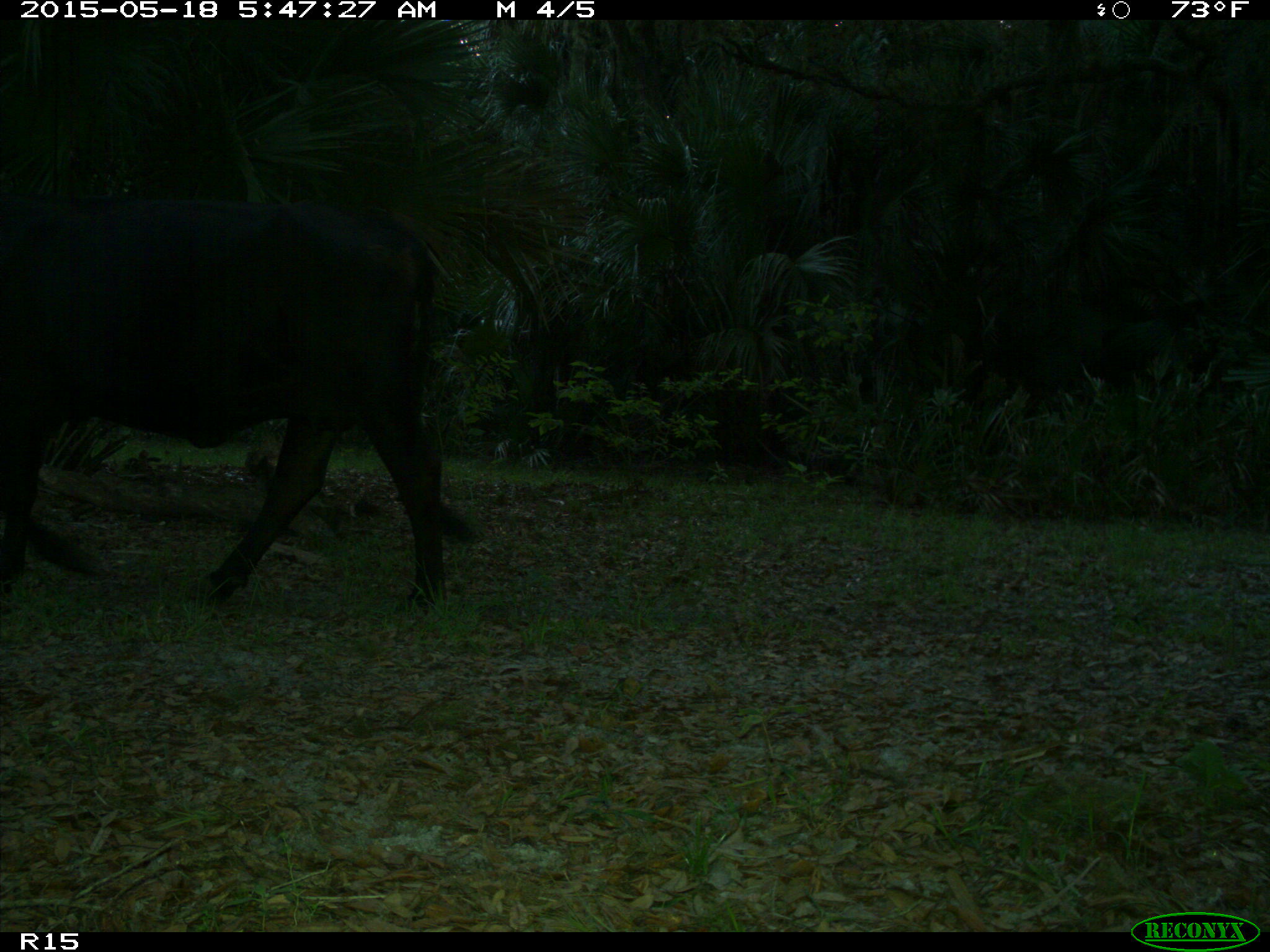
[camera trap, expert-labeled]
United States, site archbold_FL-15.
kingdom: Animalia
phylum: Chordata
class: Mammalia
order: Artiodactyla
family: Bovidae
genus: Bos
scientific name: Bos taurus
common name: domestic cow